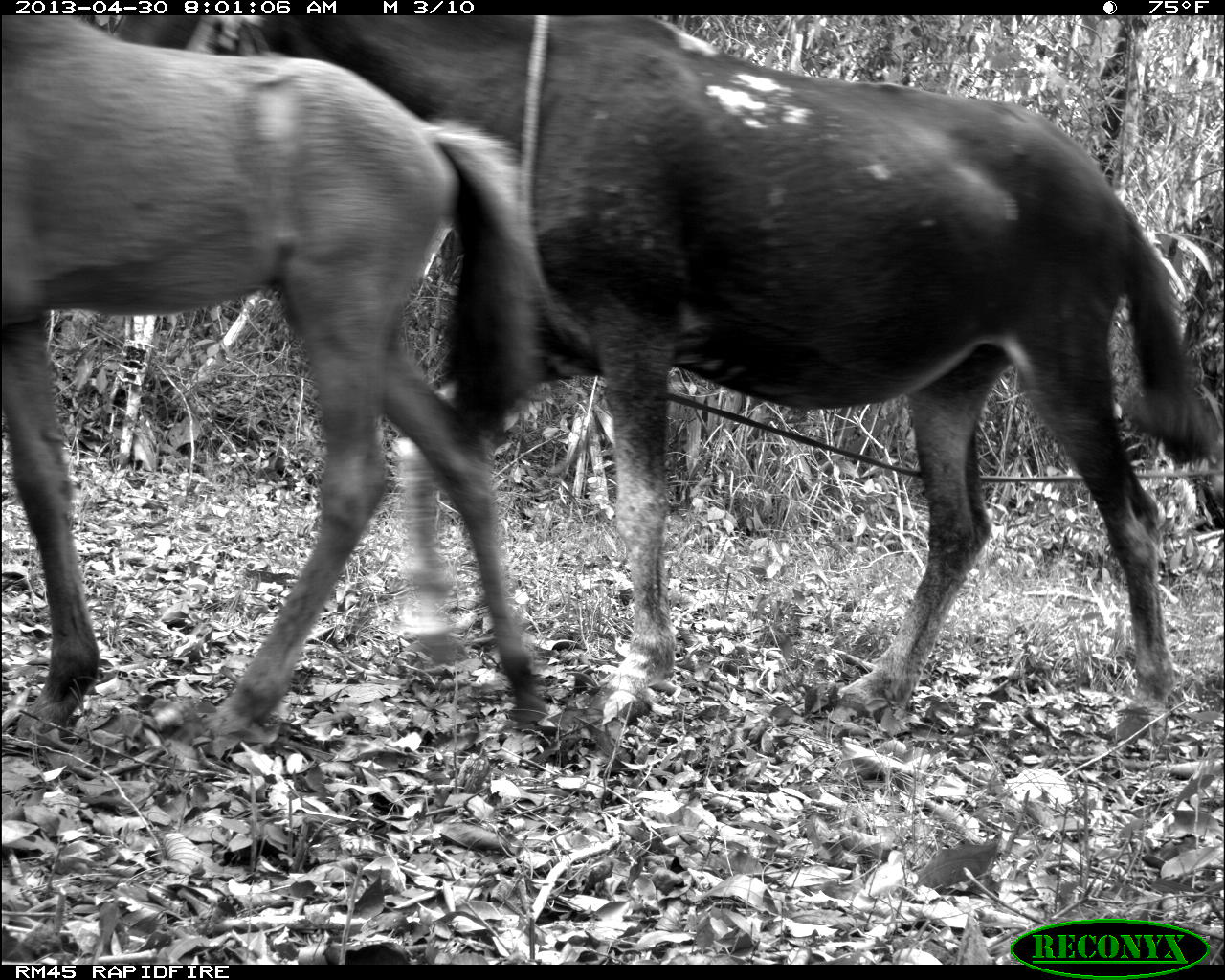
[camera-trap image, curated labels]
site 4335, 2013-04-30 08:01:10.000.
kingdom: Animalia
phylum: Chordata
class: Mammalia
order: Perissodactyla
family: Equidae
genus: Equus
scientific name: Equus ferus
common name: wild horse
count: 4